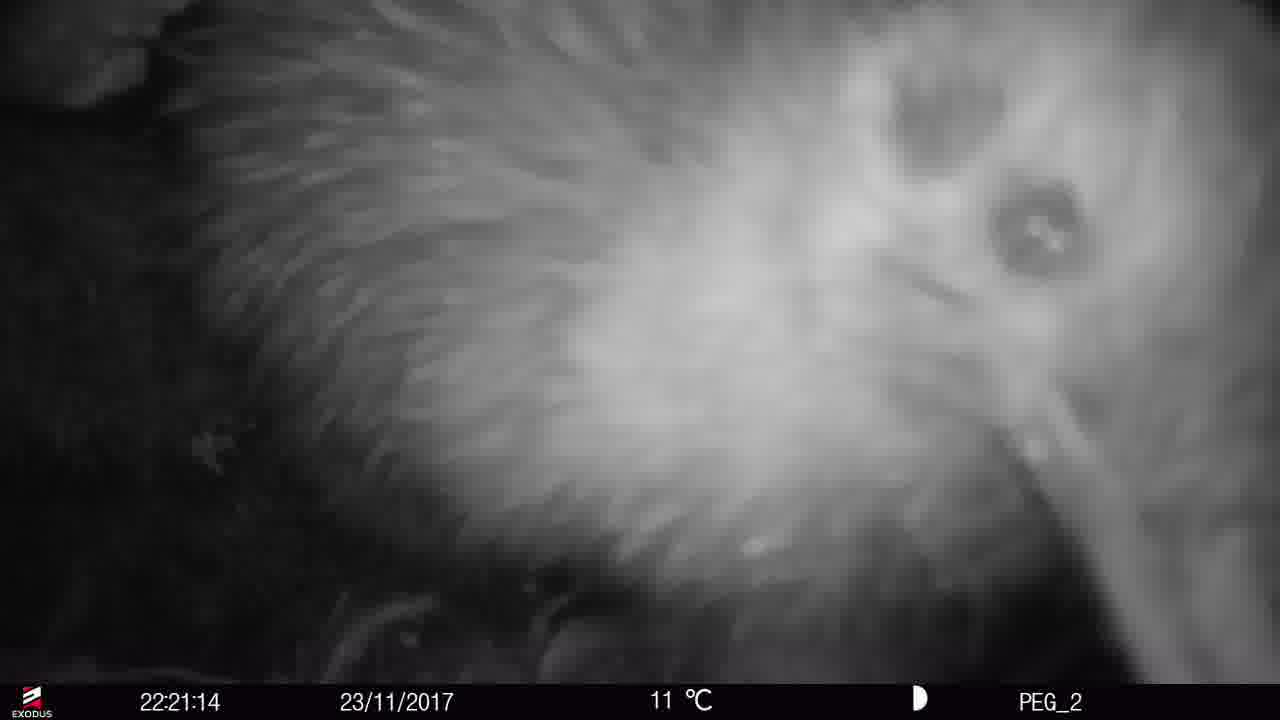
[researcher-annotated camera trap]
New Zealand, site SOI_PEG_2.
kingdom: Animalia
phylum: Chordata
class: Aves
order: Apterygiformes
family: Apterygidae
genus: Apteryx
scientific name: Apteryx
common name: kiwi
Kiwi (Apteryx).